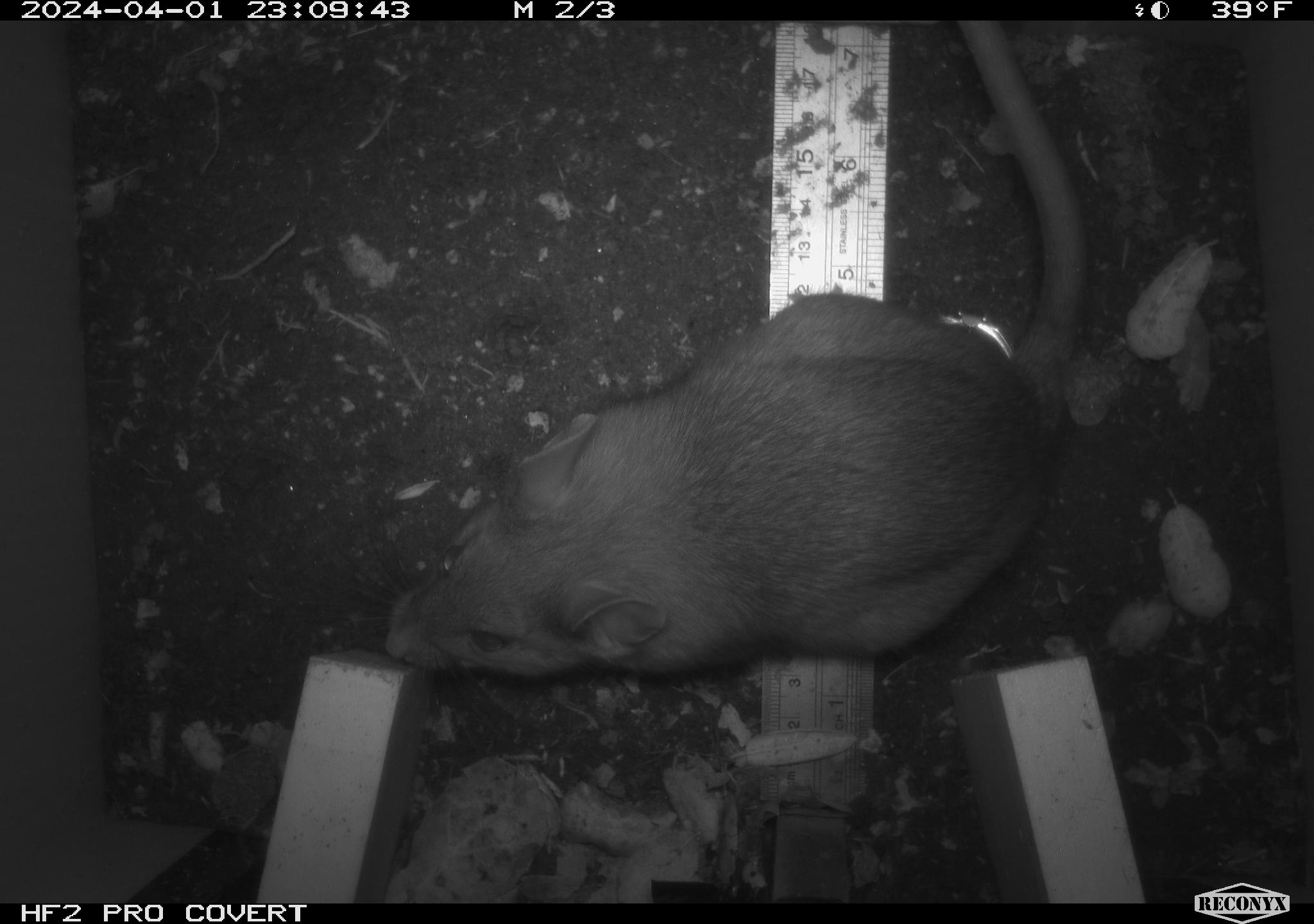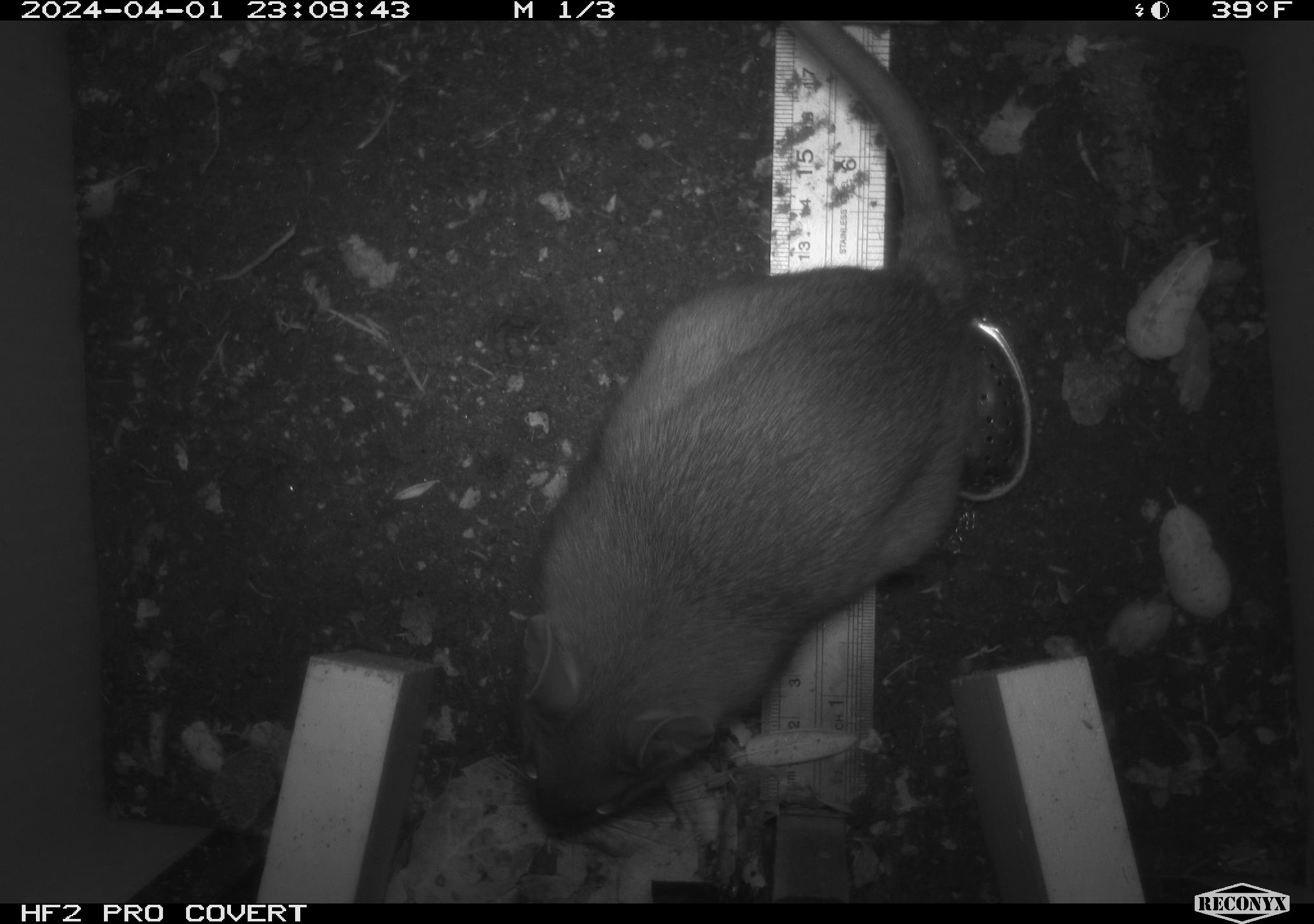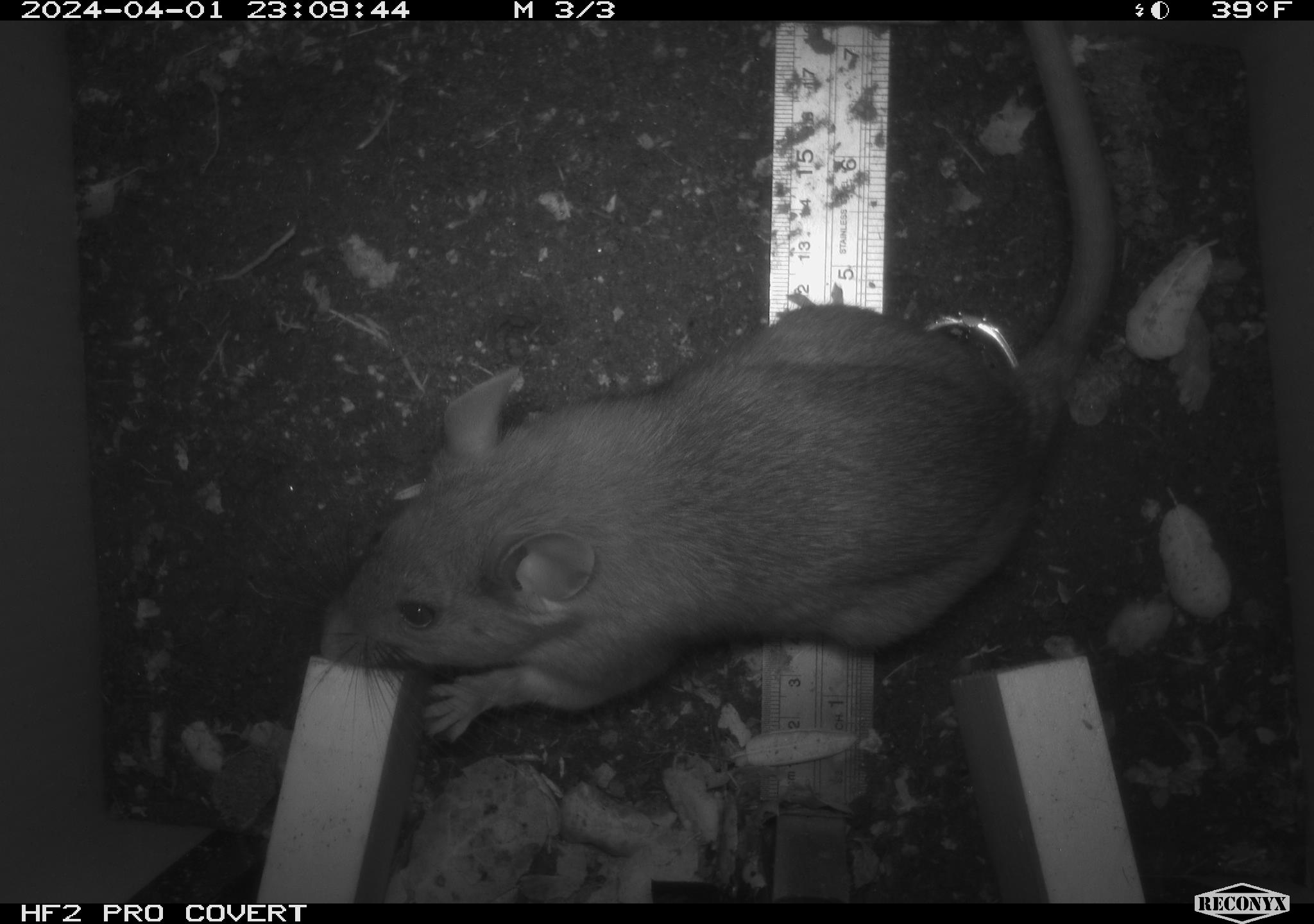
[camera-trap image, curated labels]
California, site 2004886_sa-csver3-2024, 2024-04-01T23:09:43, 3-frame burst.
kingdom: Animalia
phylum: Chordata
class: Mammalia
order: Rodentia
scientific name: Rodentia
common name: rodent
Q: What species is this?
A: Rodent (Rodentia).